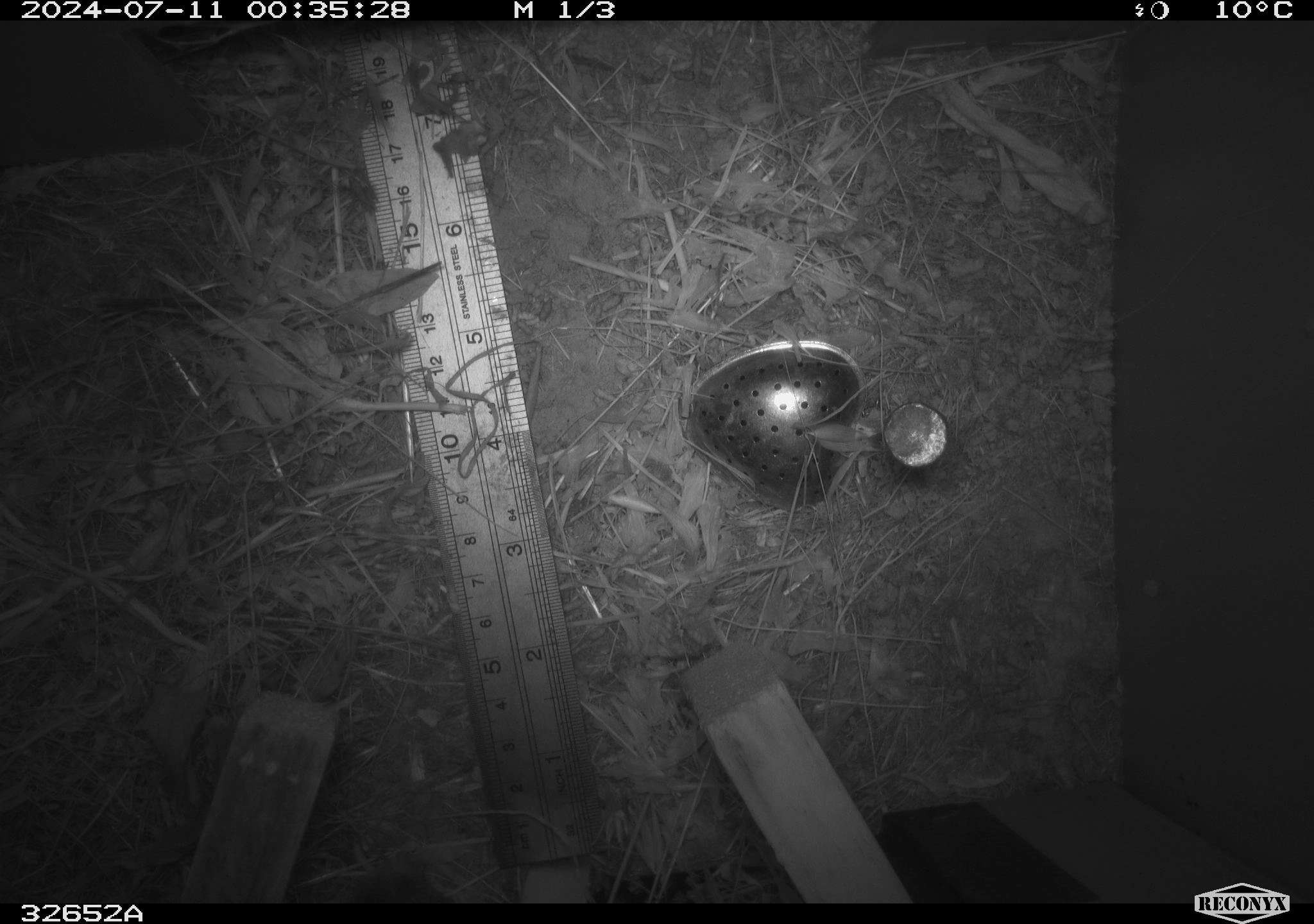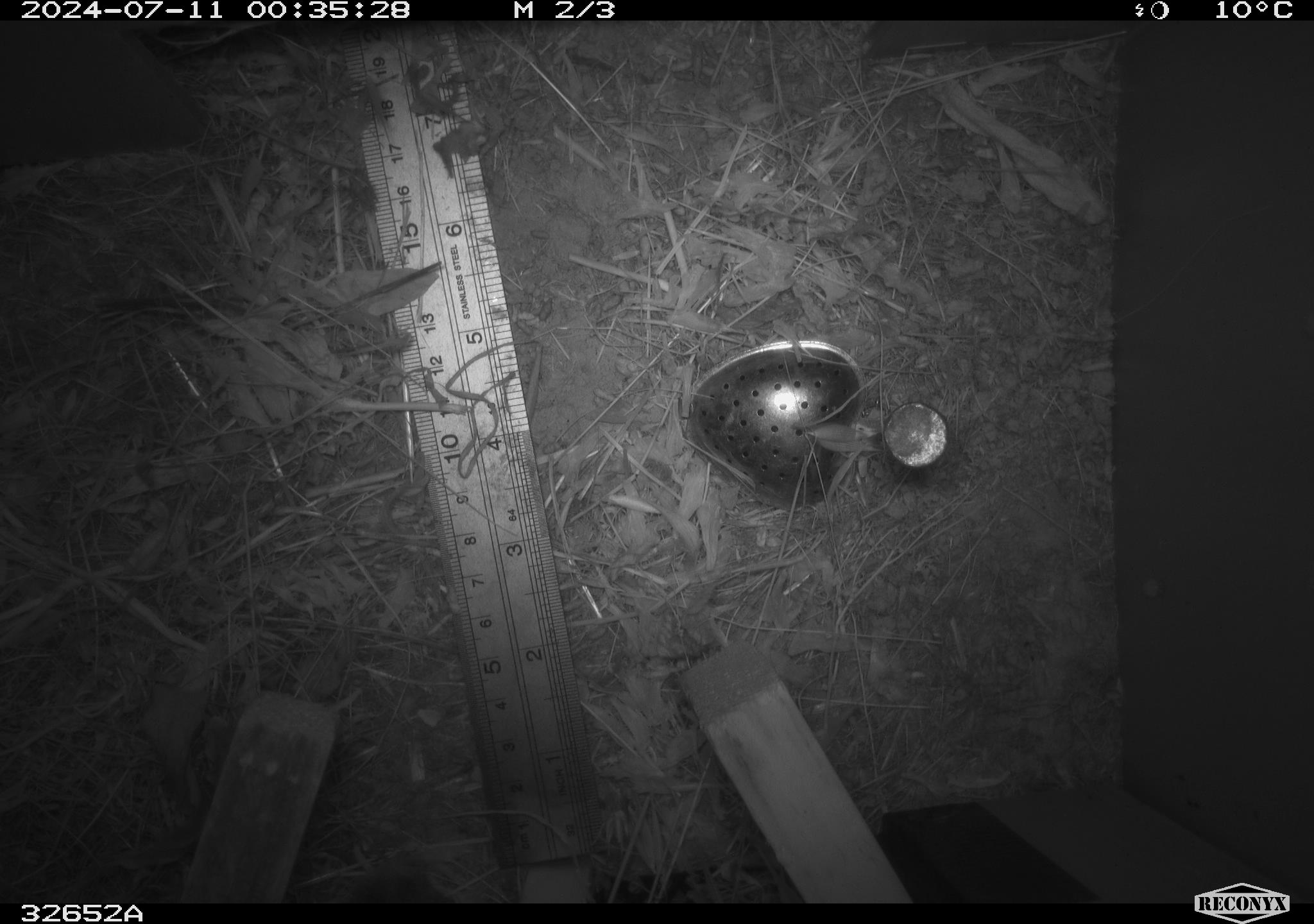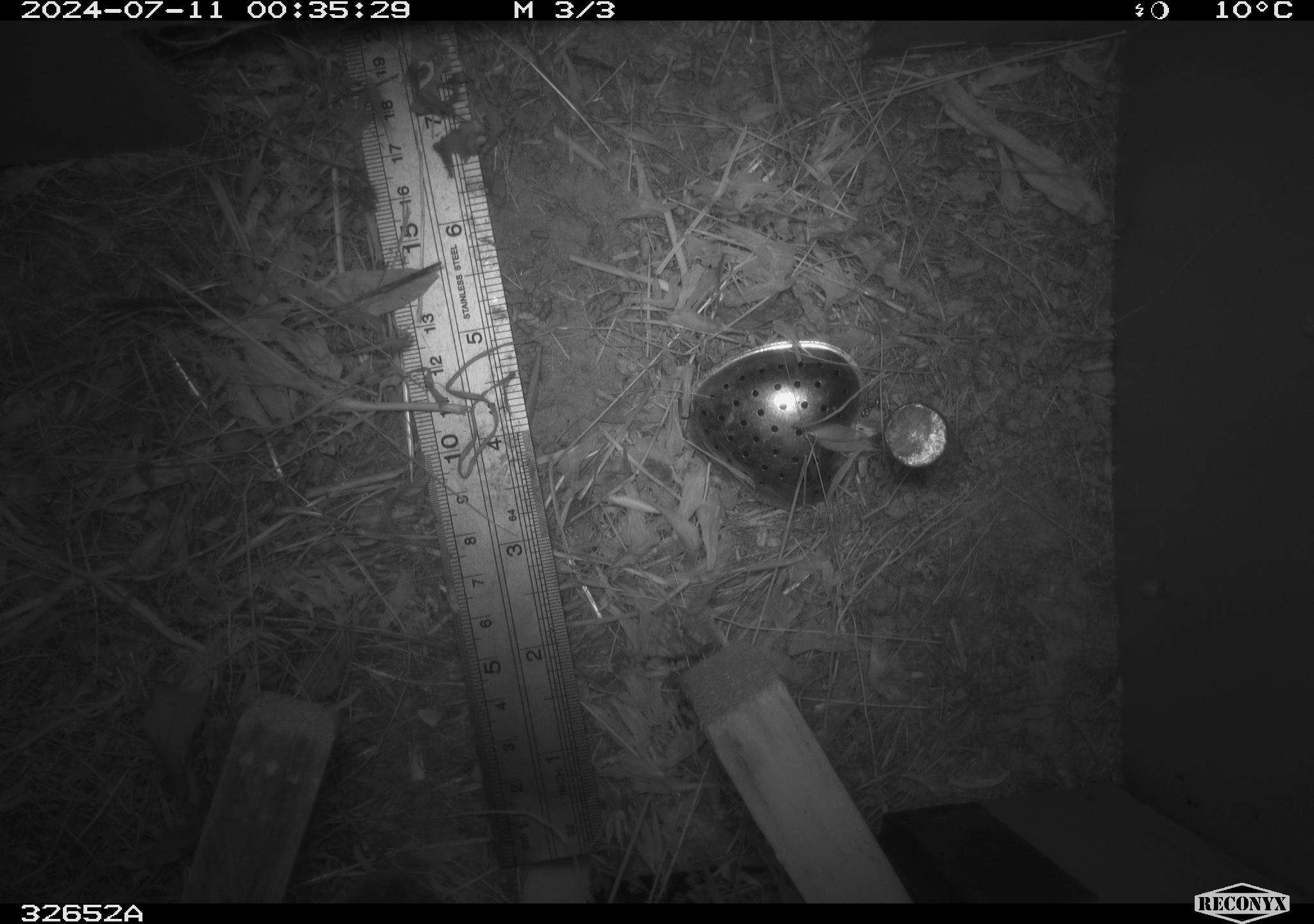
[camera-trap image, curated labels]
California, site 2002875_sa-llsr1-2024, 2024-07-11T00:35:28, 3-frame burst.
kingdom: Animalia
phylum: Chordata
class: Mammalia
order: Rodentia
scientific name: Rodentia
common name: mouse species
Mouse species (Rodentia).